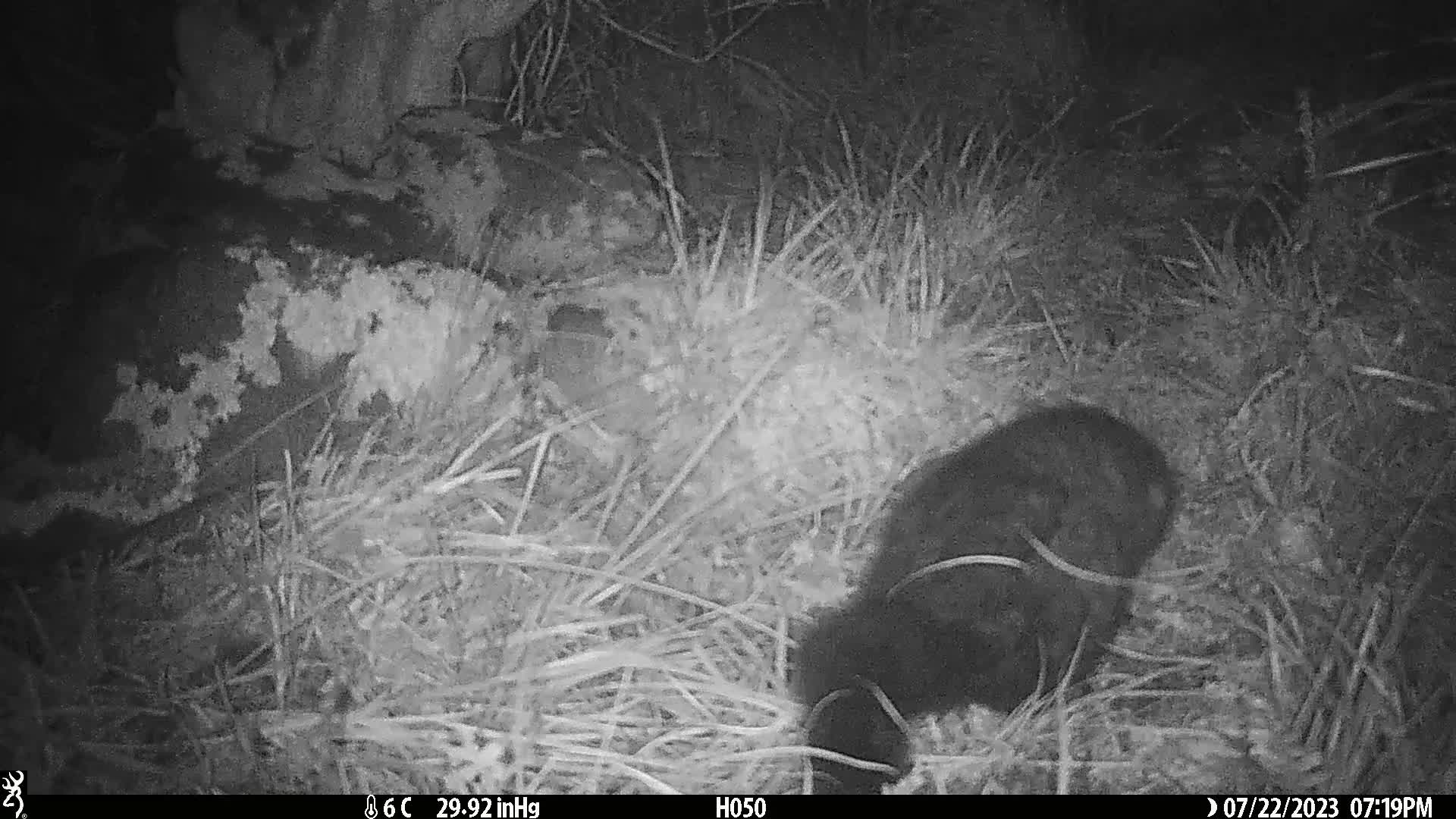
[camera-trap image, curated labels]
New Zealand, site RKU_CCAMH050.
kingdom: Animalia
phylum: Chordata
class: Mammalia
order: Diprotodontia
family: Phalangeridae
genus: Trichosurus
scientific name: Trichosurus vulpecula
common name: common brushtail possum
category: possum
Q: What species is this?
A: Possum (common brushtail possum) (Trichosurus vulpecula).